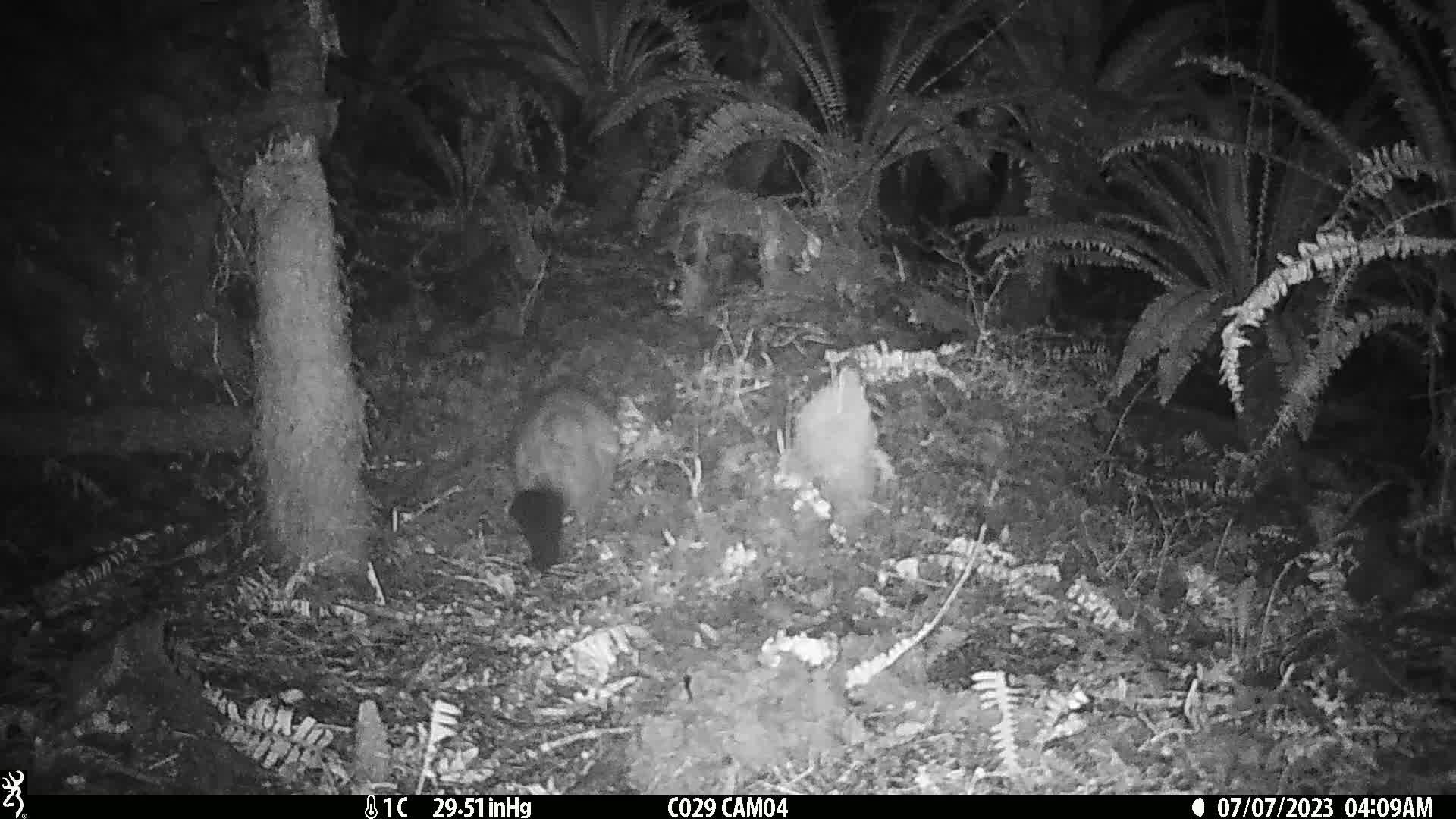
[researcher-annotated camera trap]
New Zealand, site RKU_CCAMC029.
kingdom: Animalia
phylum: Chordata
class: Mammalia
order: Diprotodontia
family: Phalangeridae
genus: Trichosurus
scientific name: Trichosurus vulpecula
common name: common brushtail possum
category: possum